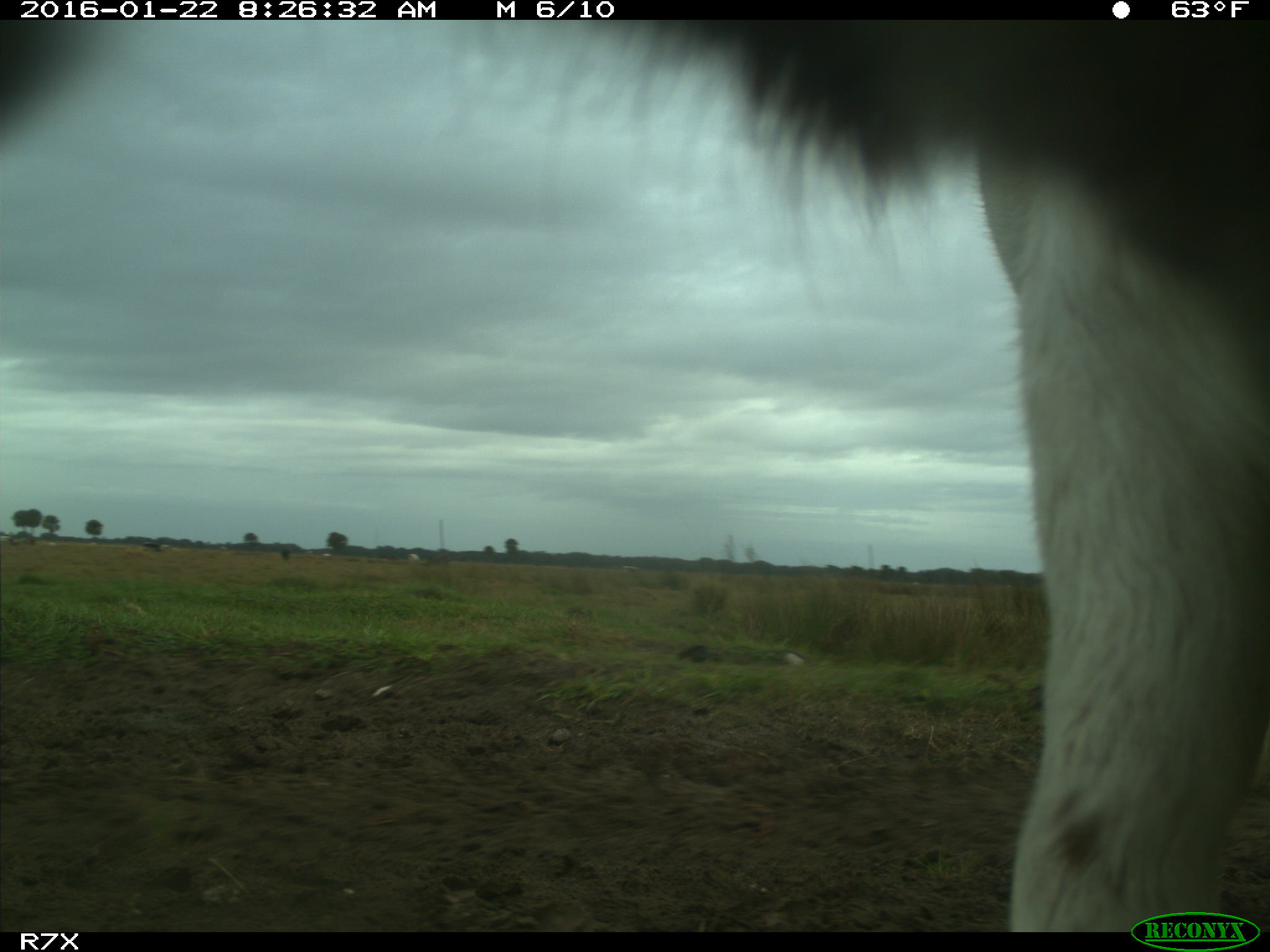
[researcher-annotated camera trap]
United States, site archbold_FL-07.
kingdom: Animalia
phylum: Chordata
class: Mammalia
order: Artiodactyla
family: Bovidae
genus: Bos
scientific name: Bos taurus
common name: domestic cow